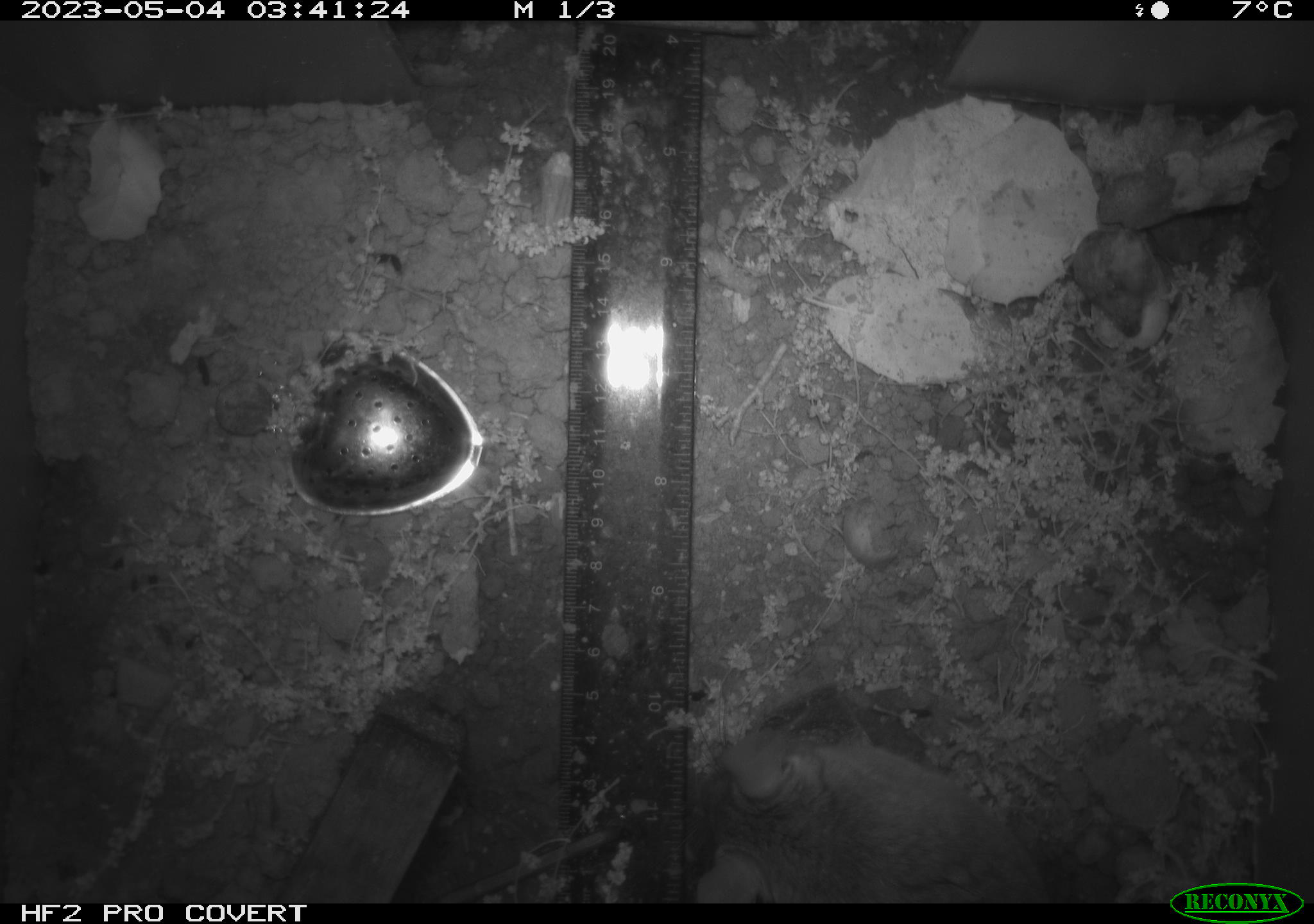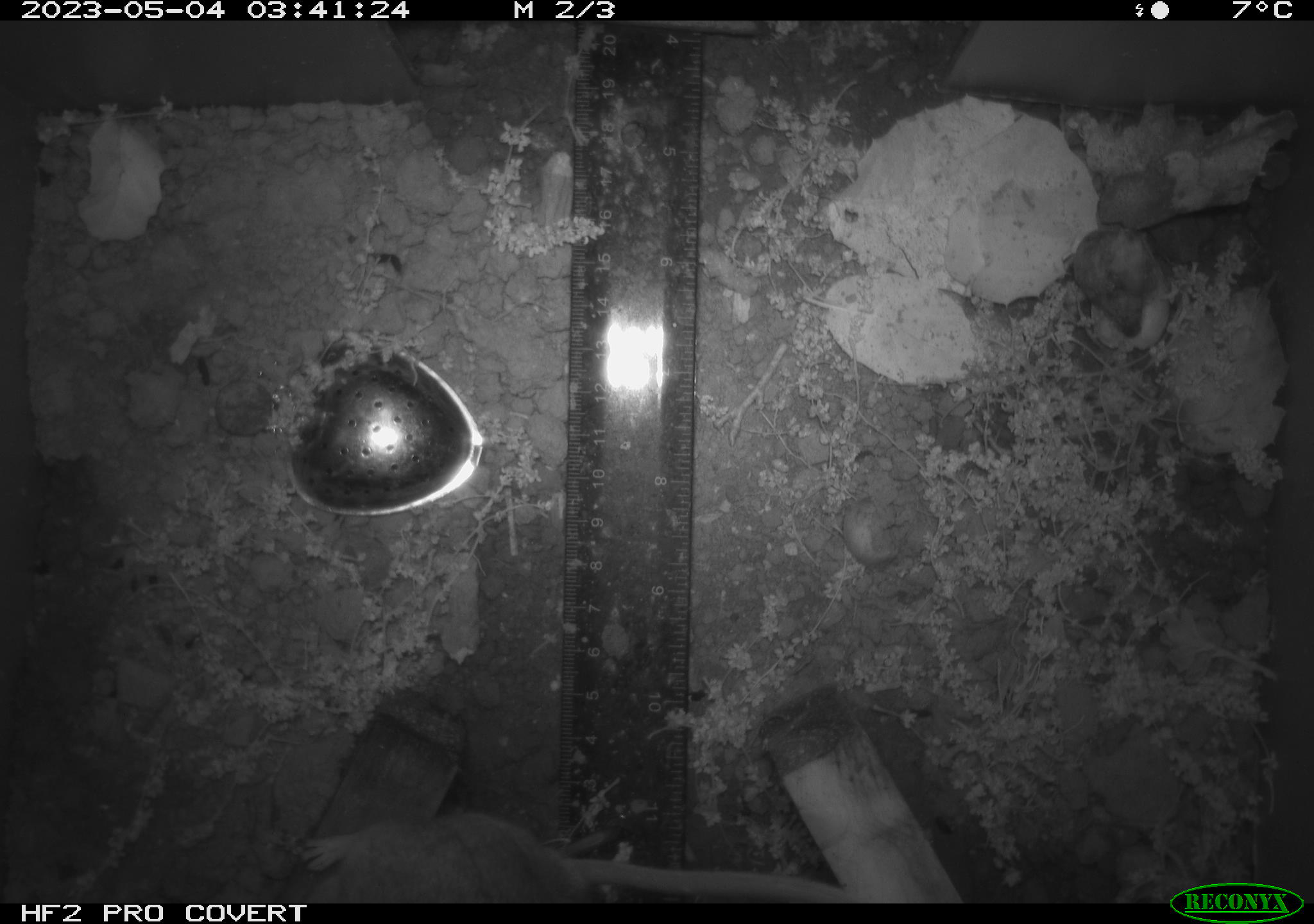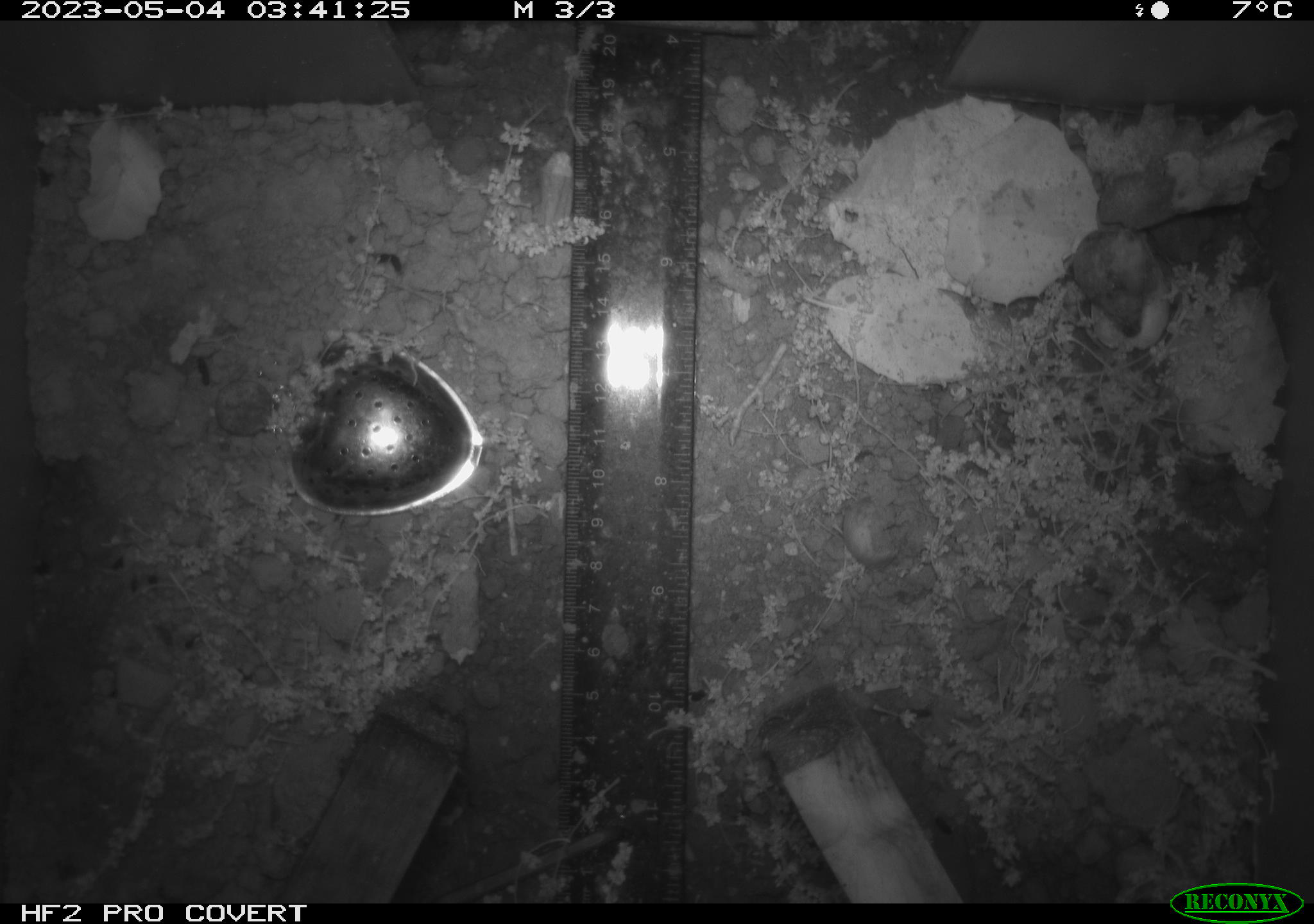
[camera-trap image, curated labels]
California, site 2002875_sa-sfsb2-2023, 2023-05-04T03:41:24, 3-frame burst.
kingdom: Animalia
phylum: Chordata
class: Mammalia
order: Rodentia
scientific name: Rodentia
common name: mouse species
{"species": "mouse species (Rodentia)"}